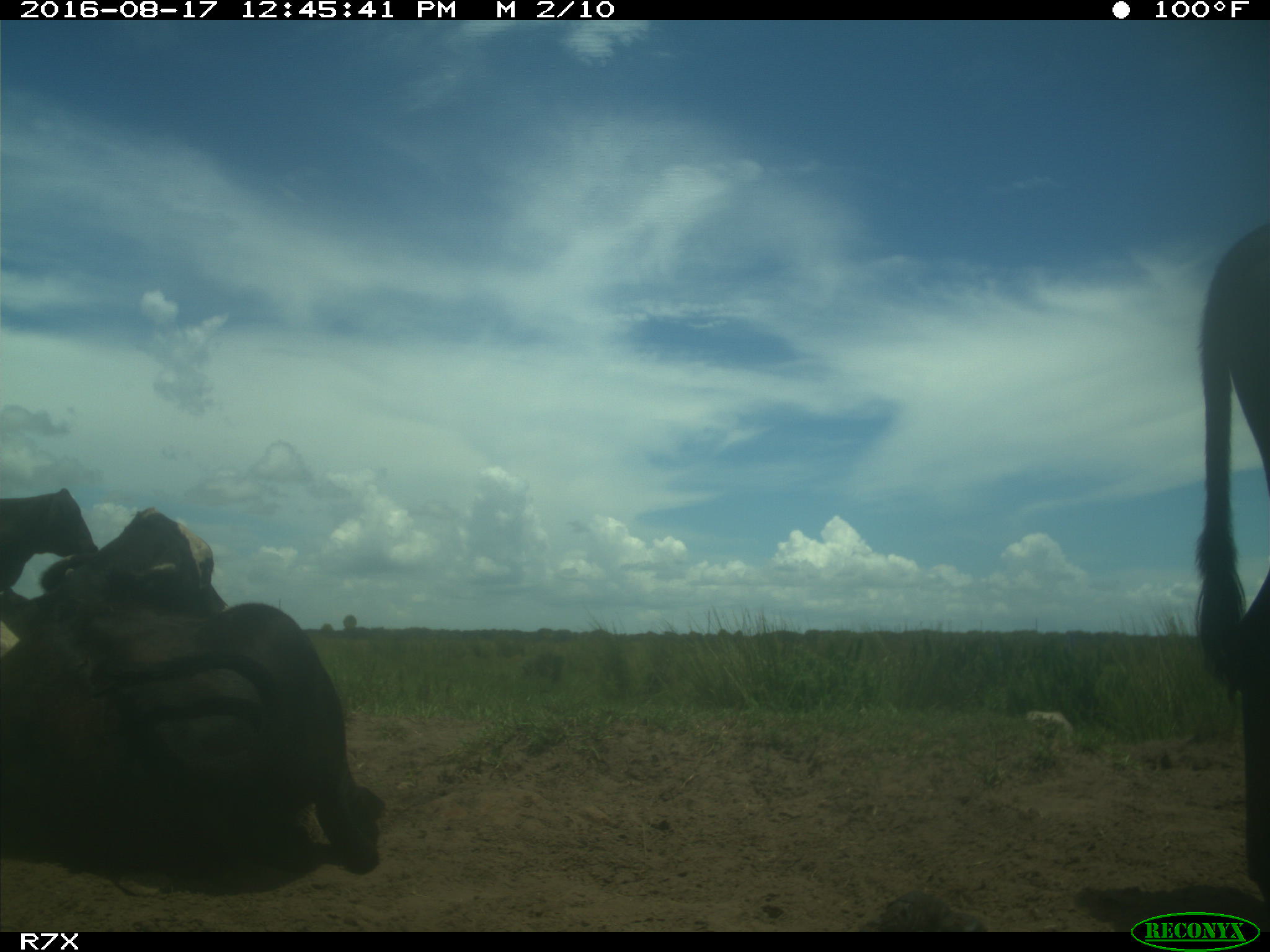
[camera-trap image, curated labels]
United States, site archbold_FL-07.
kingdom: Animalia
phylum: Chordata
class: Mammalia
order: Artiodactyla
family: Bovidae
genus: Bos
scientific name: Bos taurus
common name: domestic cow